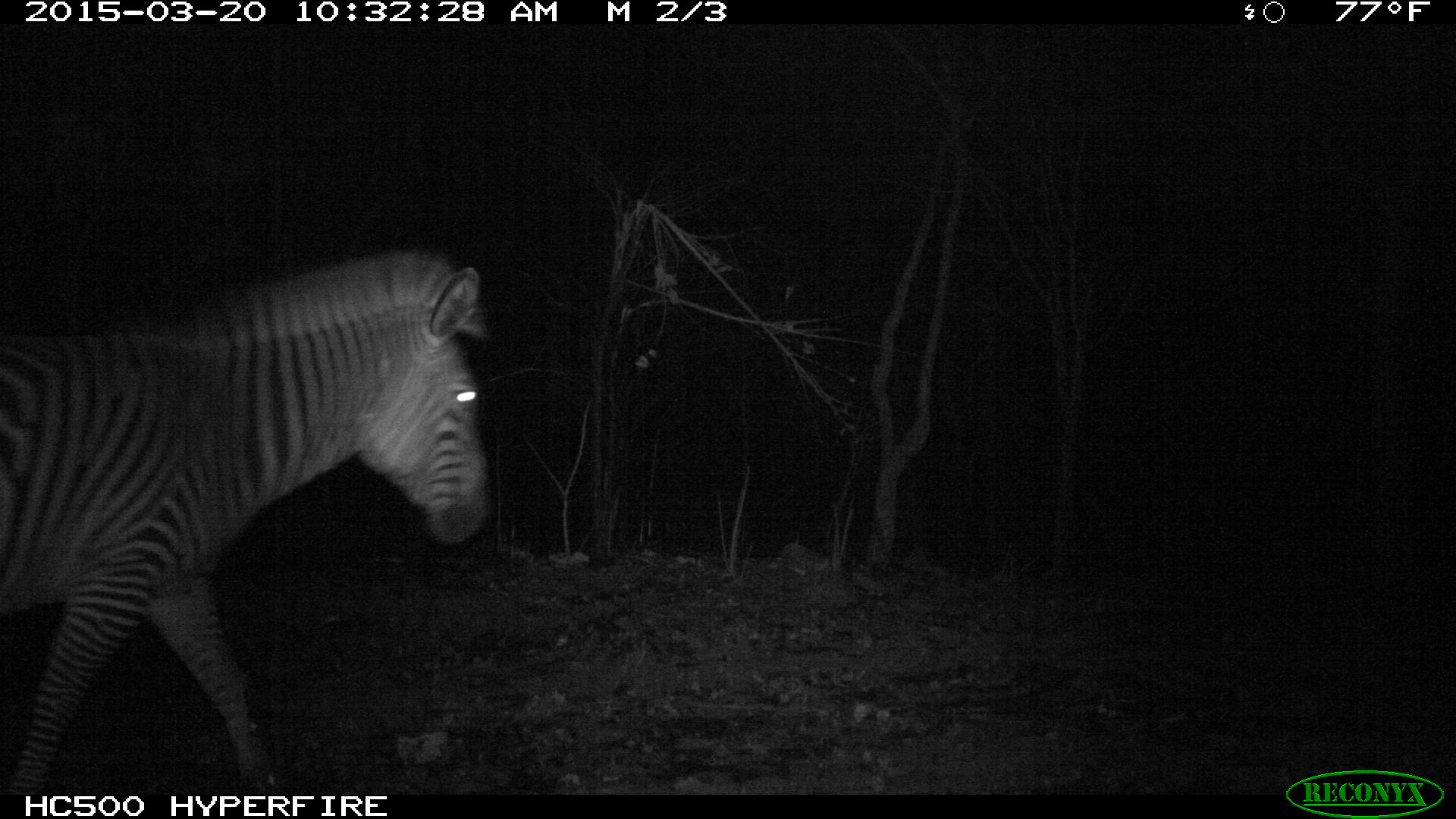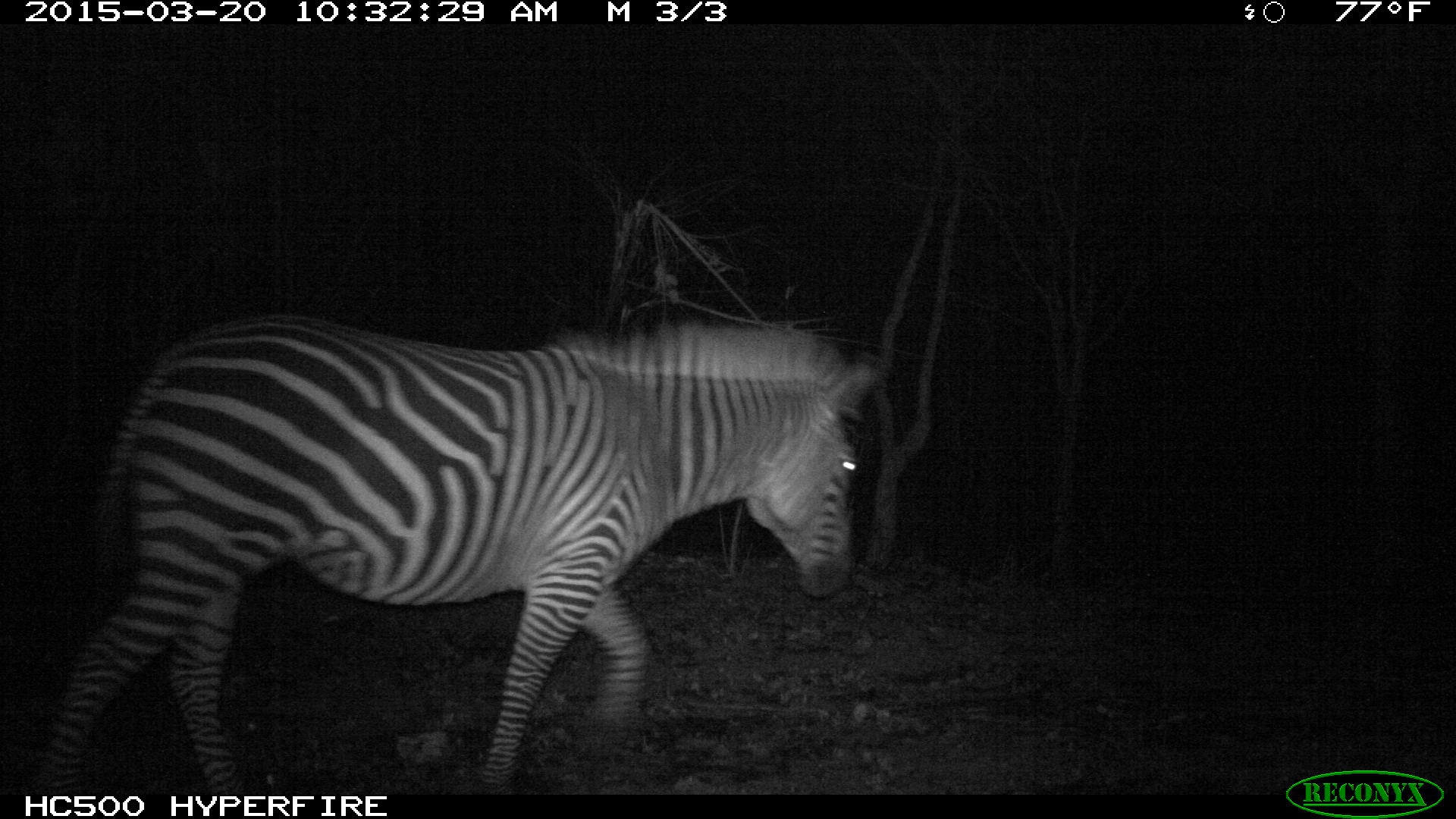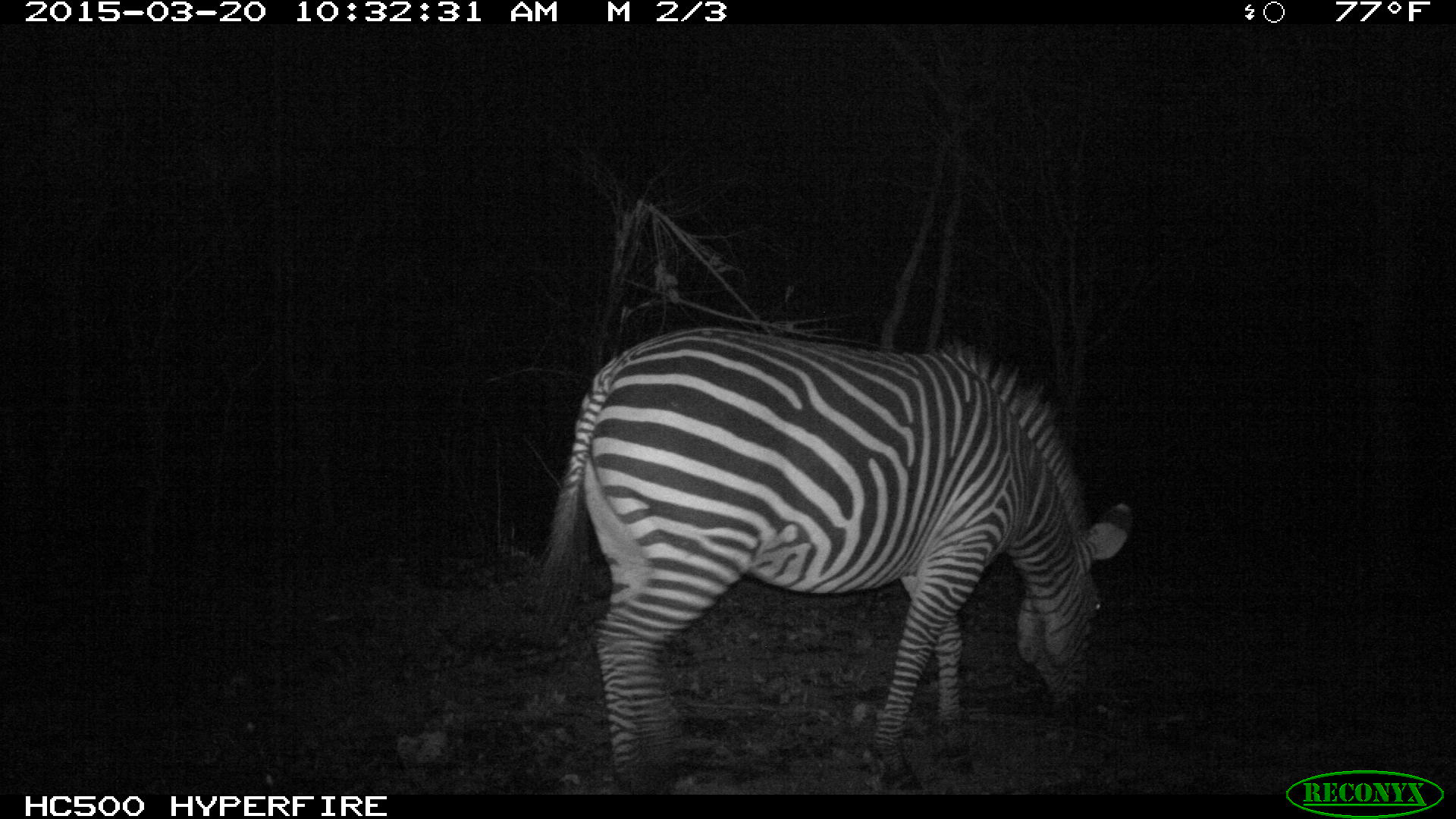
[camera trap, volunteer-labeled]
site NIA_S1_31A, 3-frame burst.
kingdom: Animalia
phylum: Chordata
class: Mammalia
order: Perissodactyla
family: Equidae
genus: Equus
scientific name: Equus quagga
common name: plains zebra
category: zebraplains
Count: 1.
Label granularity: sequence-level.